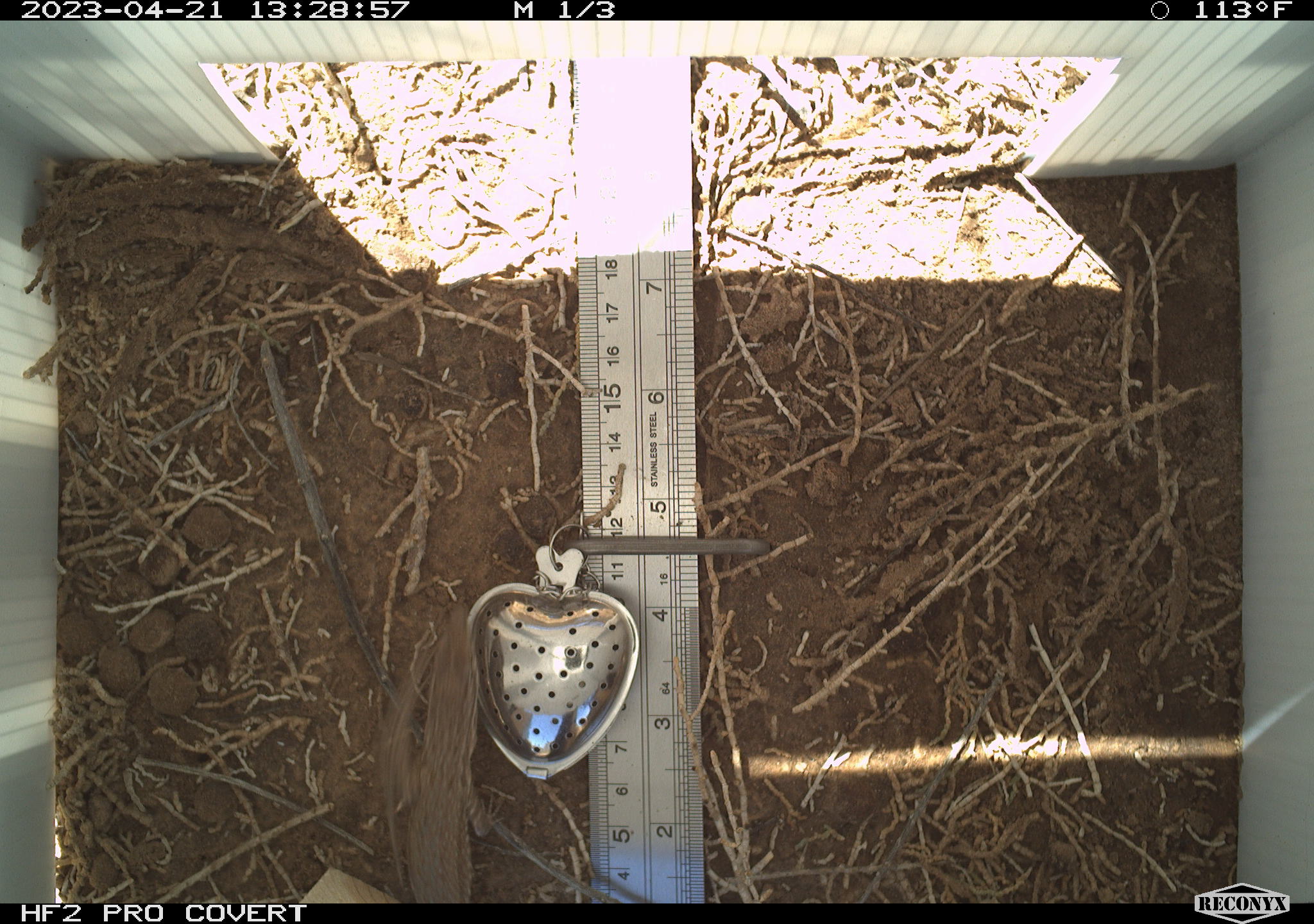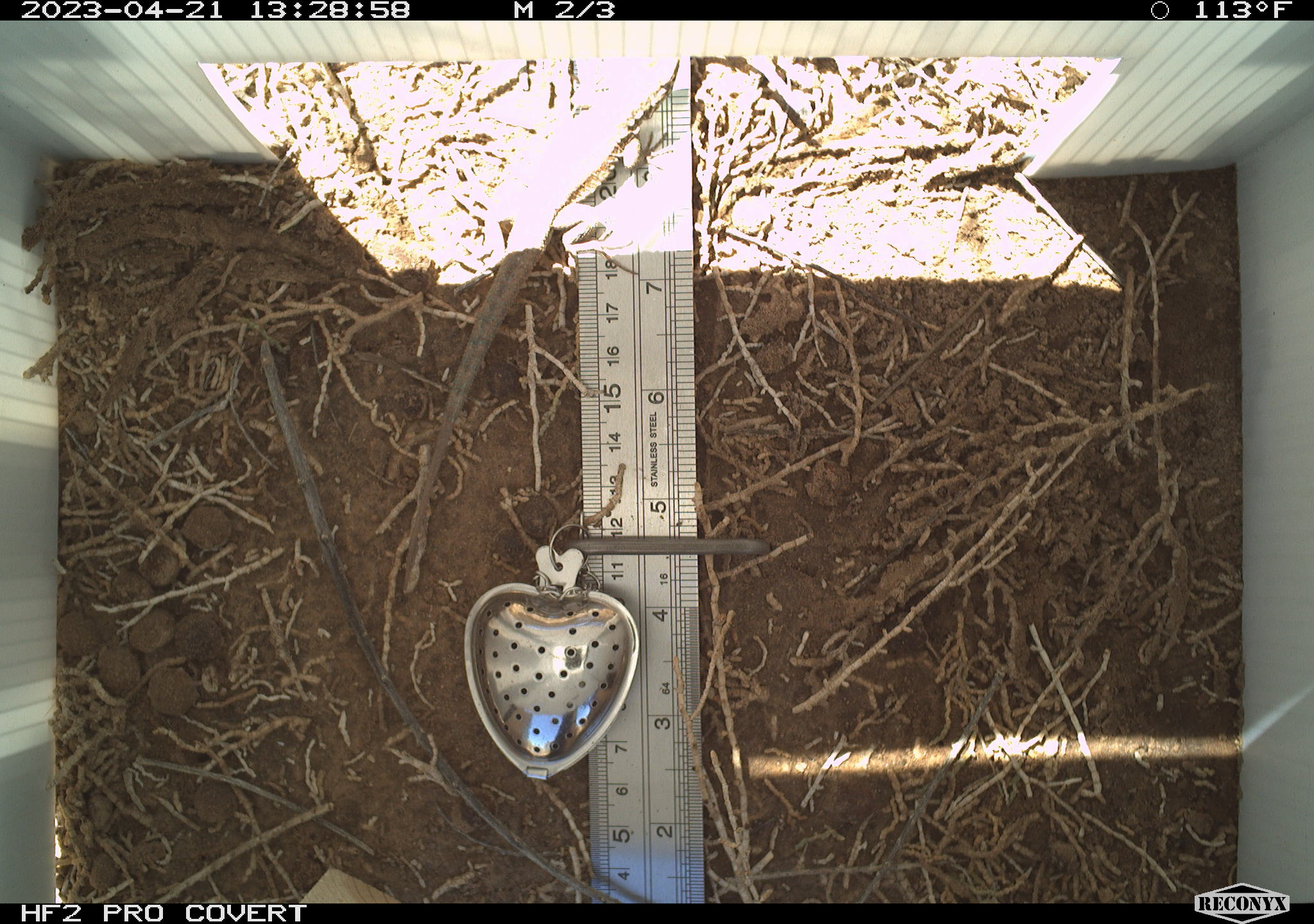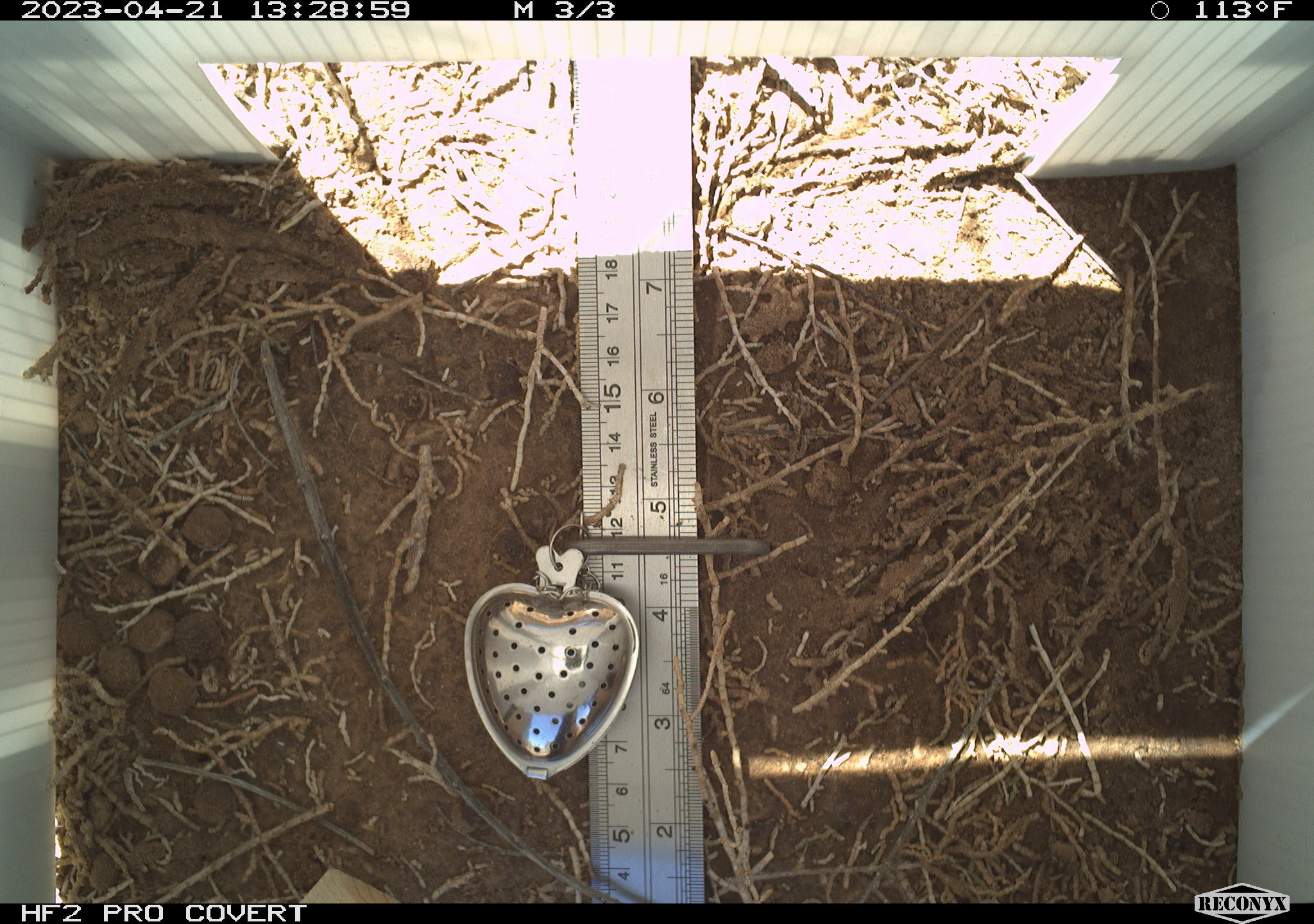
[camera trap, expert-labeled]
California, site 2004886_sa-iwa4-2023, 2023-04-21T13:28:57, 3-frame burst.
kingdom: Animalia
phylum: Chordata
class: Reptilia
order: Squamata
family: Teiidae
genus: Aspidoscelis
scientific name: Aspidoscelis tigris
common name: western whiptail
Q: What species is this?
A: Western whiptail (Aspidoscelis tigris).